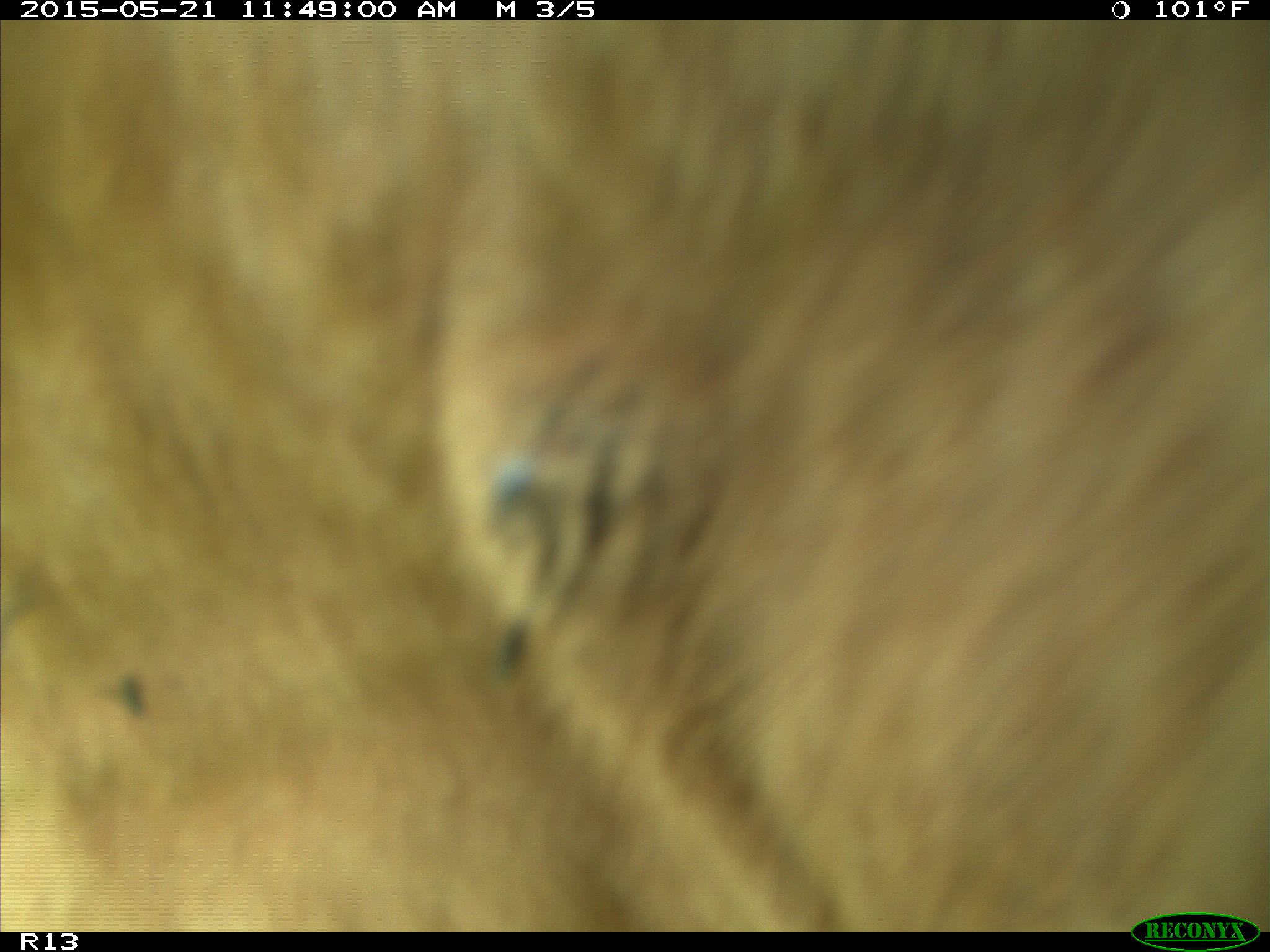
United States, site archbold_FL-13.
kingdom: Animalia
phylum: Chordata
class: Mammalia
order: Artiodactyla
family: Bovidae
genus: Bos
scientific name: Bos taurus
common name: domestic cow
Bos taurus (domestic cow).